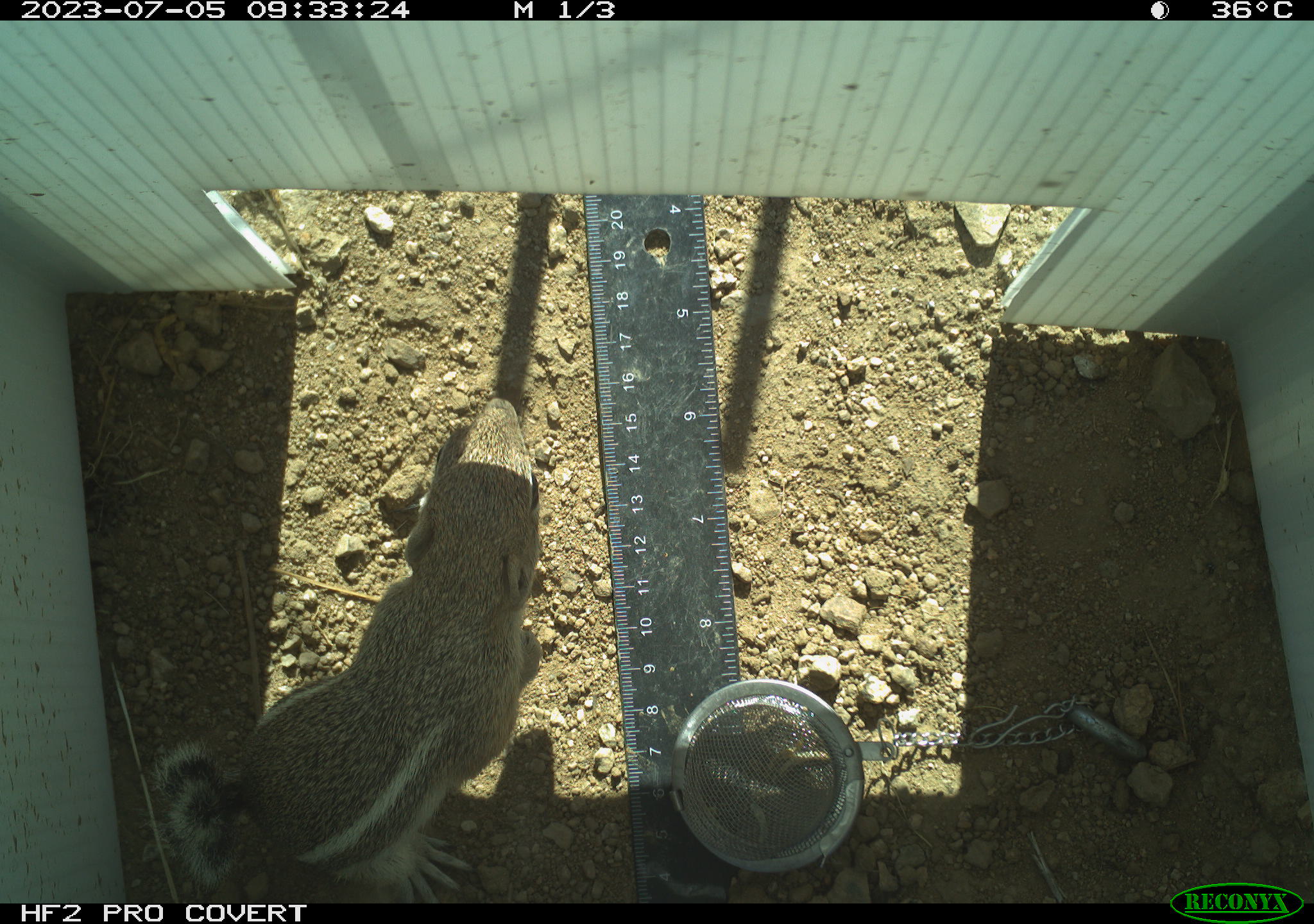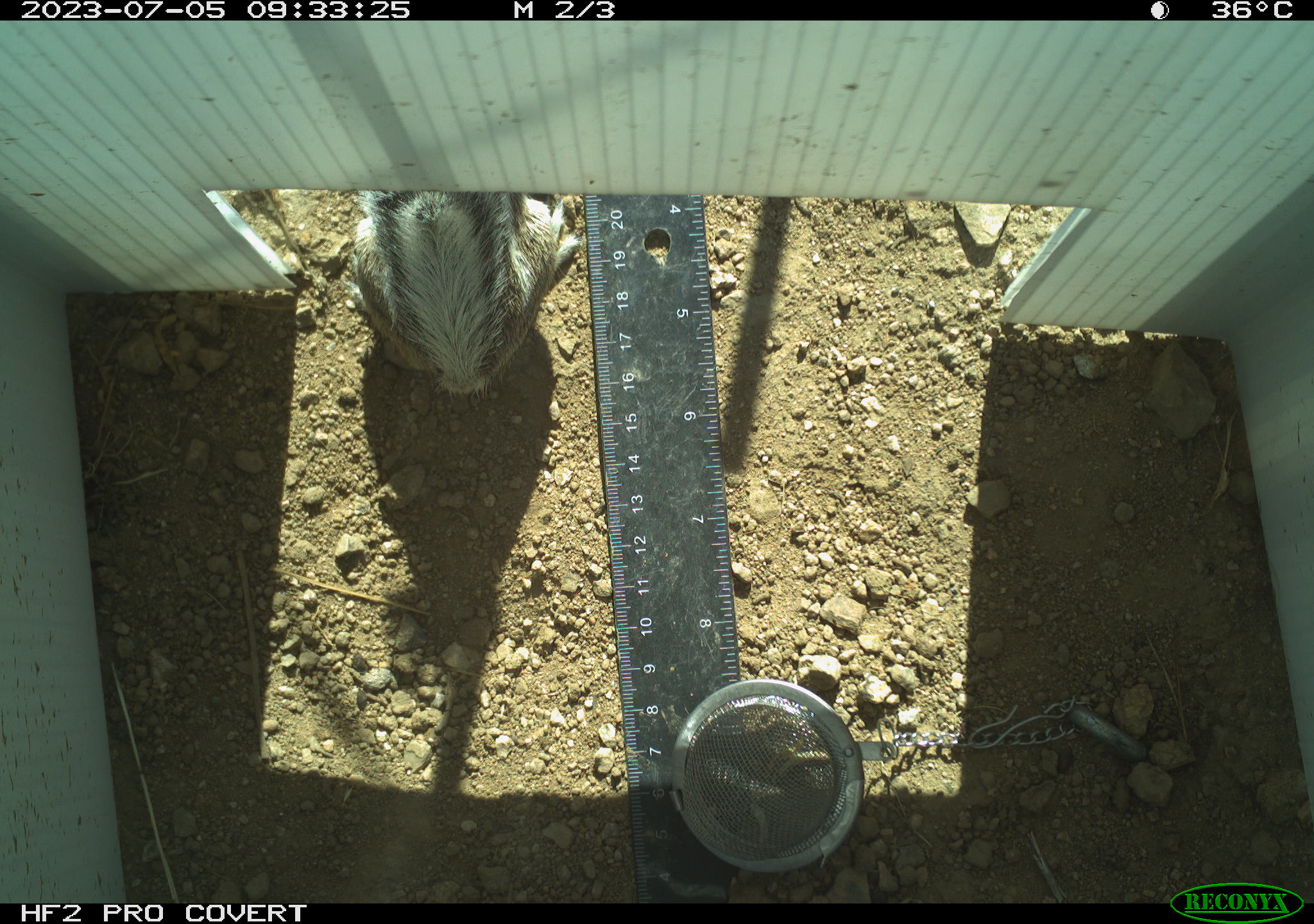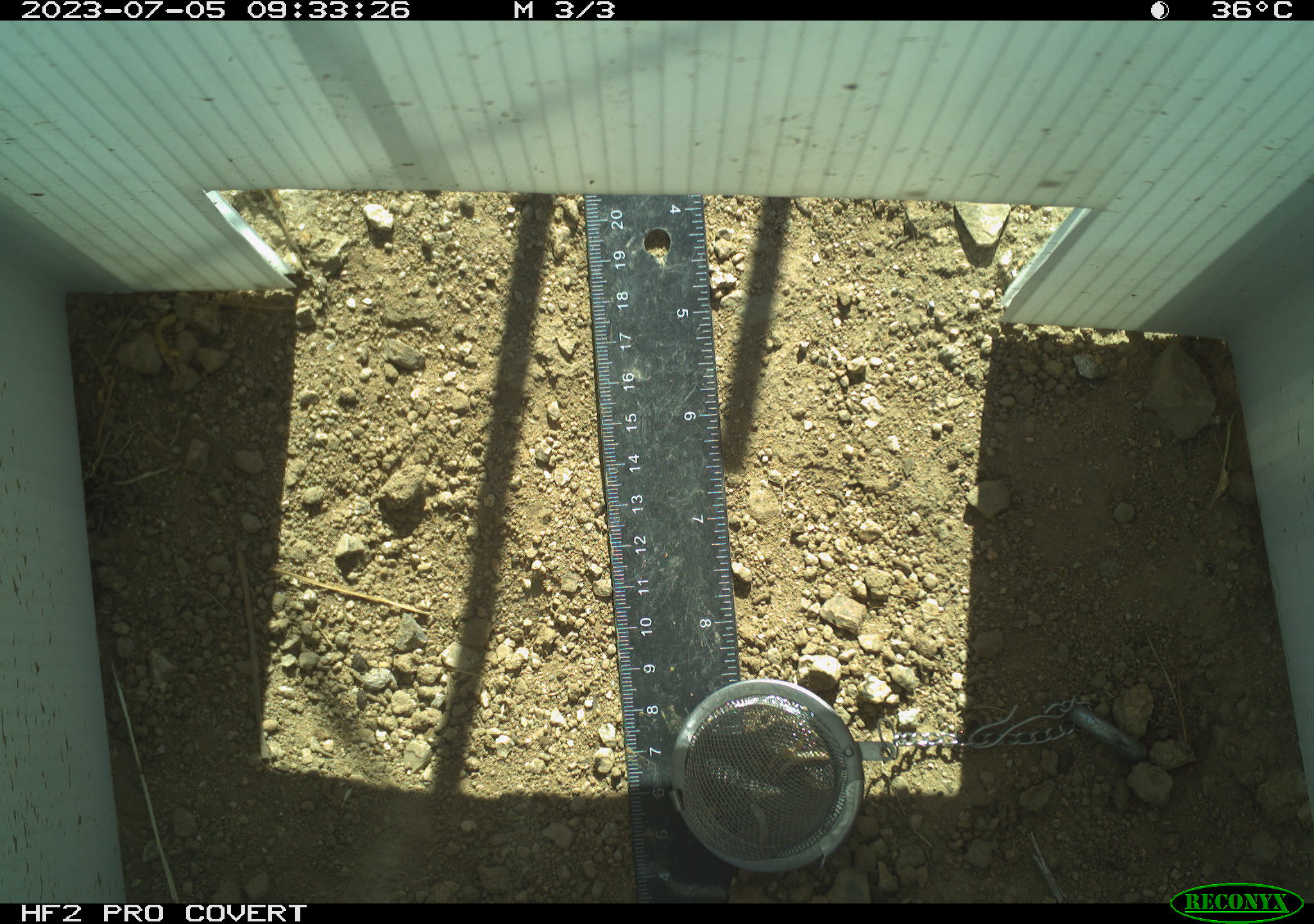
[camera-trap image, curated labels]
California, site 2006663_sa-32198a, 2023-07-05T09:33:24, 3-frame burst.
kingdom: Animalia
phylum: Chordata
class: Mammalia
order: Rodentia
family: Sciuridae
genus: Ammospermophilus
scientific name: Ammospermophilus leucurus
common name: white-tailed antelope squirrel